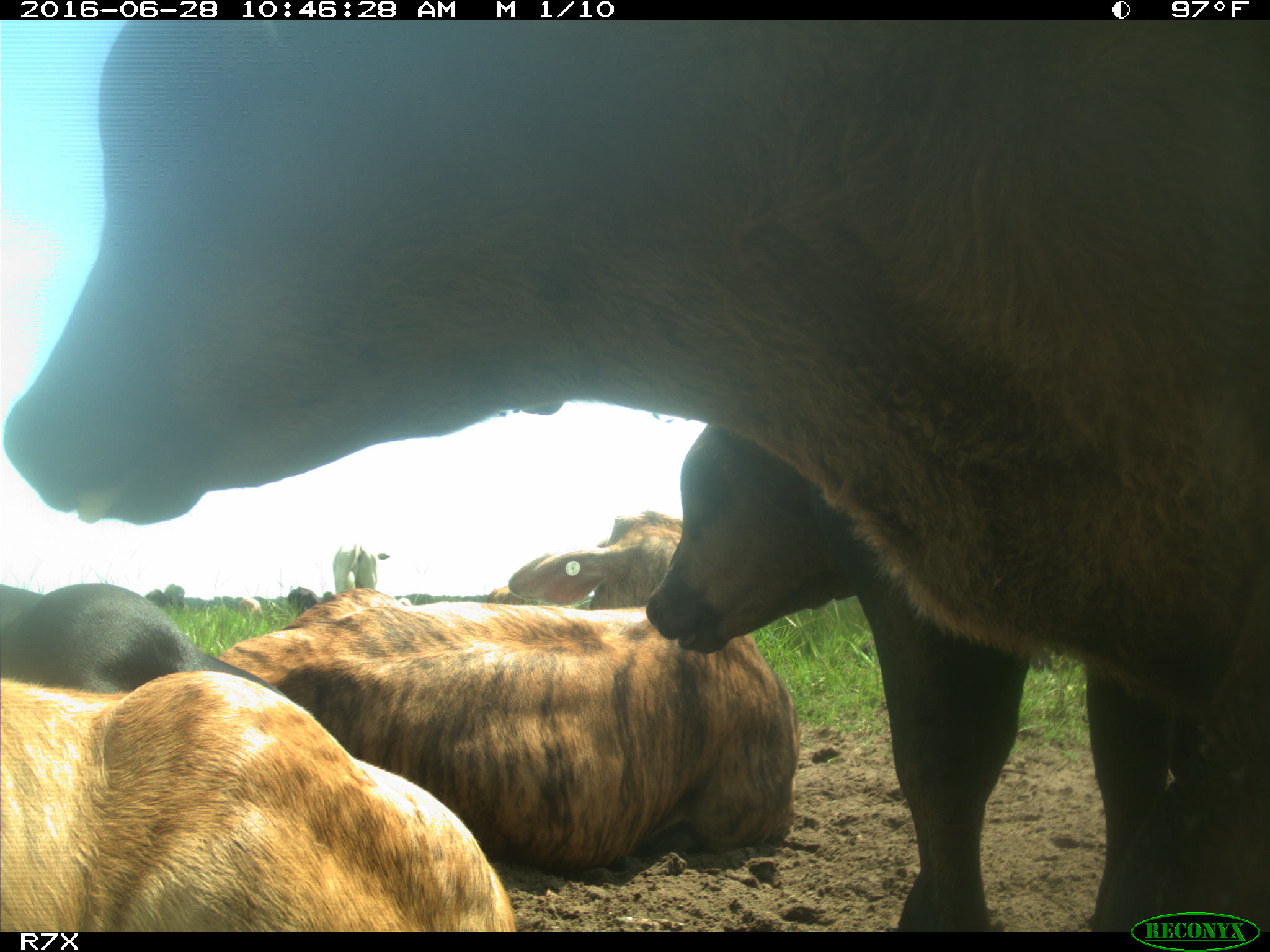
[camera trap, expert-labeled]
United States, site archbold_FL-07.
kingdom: Animalia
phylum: Chordata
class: Mammalia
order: Artiodactyla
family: Bovidae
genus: Bos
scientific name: Bos taurus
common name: domestic cow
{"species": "Bos taurus (domestic cow)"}